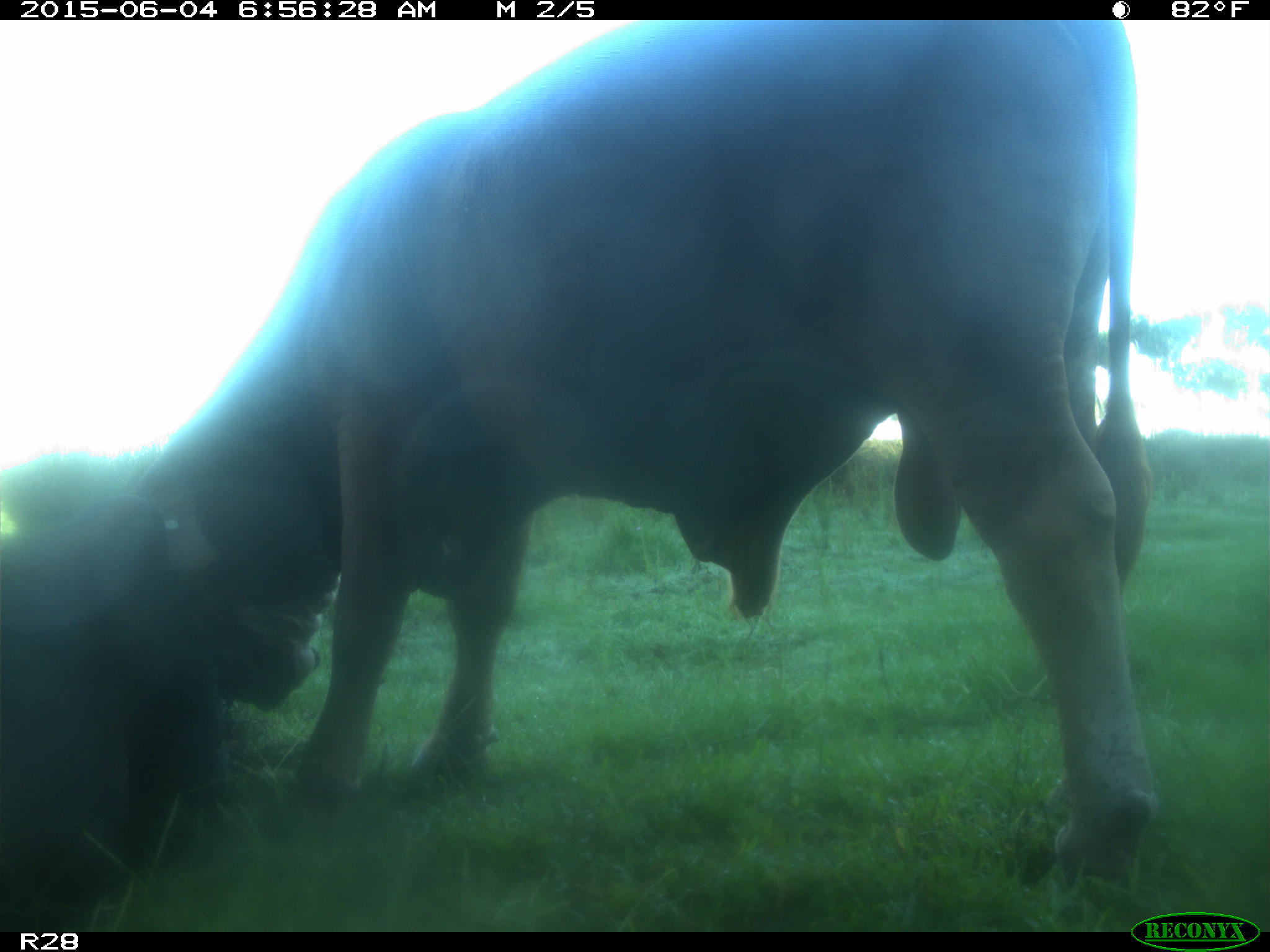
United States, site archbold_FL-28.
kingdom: Animalia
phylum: Chordata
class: Mammalia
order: Artiodactyla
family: Bovidae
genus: Bos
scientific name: Bos taurus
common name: domestic cow